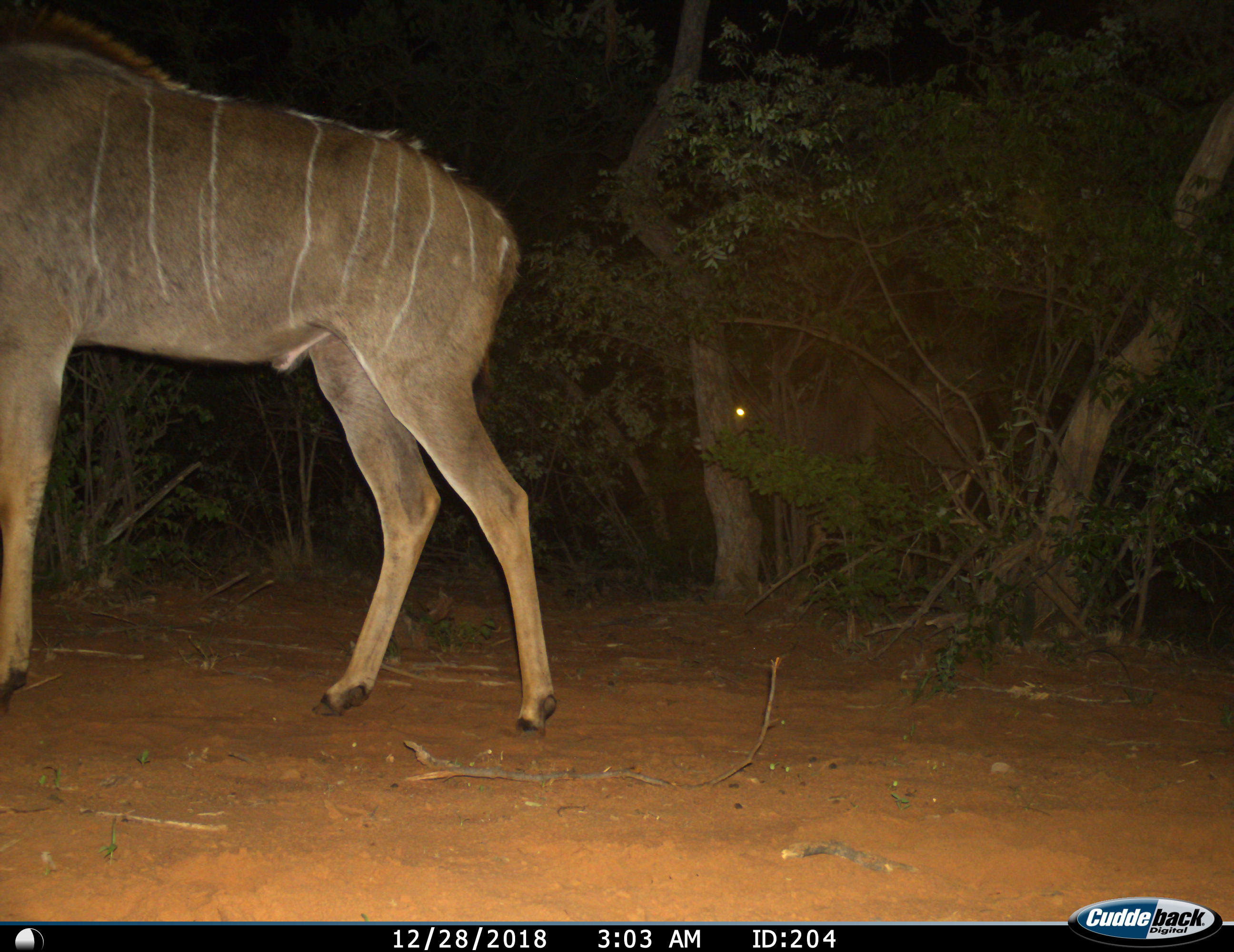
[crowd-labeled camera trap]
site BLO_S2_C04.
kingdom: Animalia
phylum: Chordata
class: Mammalia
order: Artiodactyla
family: Bovidae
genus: Tragelaphus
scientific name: Tragelaphus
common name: kudu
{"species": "kudu (Tragelaphus)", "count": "2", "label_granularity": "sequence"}